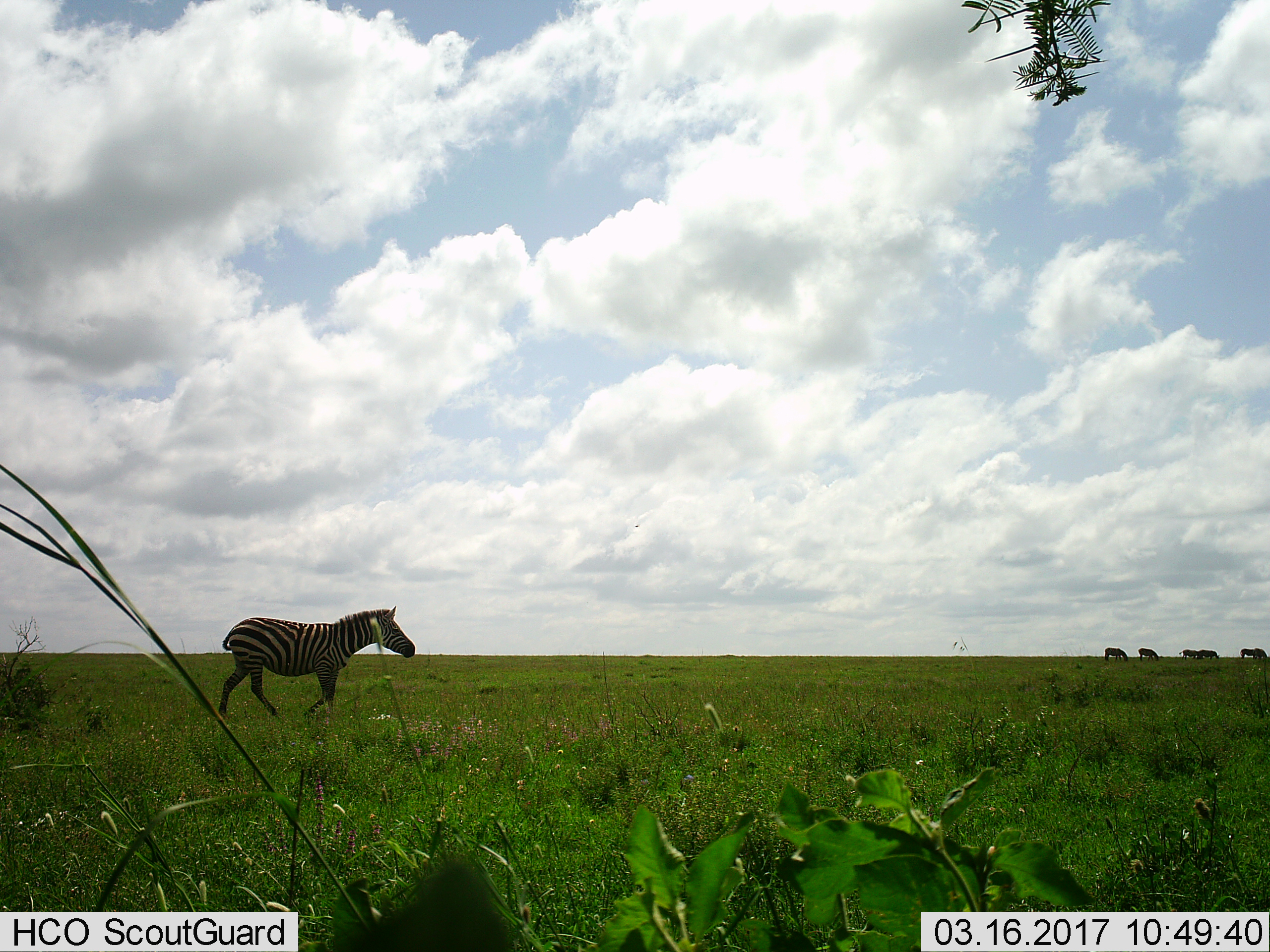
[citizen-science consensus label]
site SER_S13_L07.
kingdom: Animalia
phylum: Chordata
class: Mammalia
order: Perissodactyla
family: Equidae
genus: Equus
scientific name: Equus quagga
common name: plains zebra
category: zebraplains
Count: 1.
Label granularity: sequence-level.